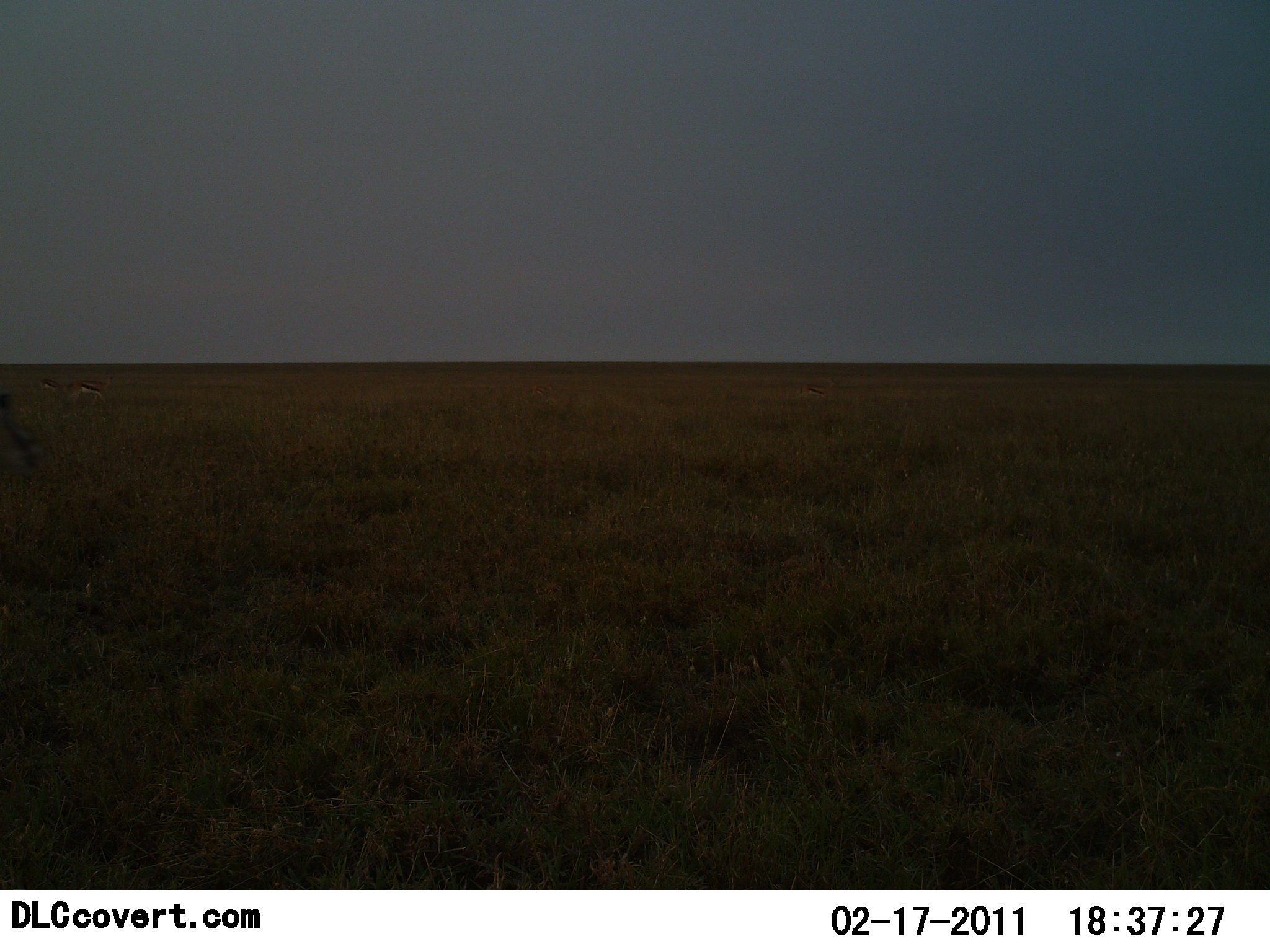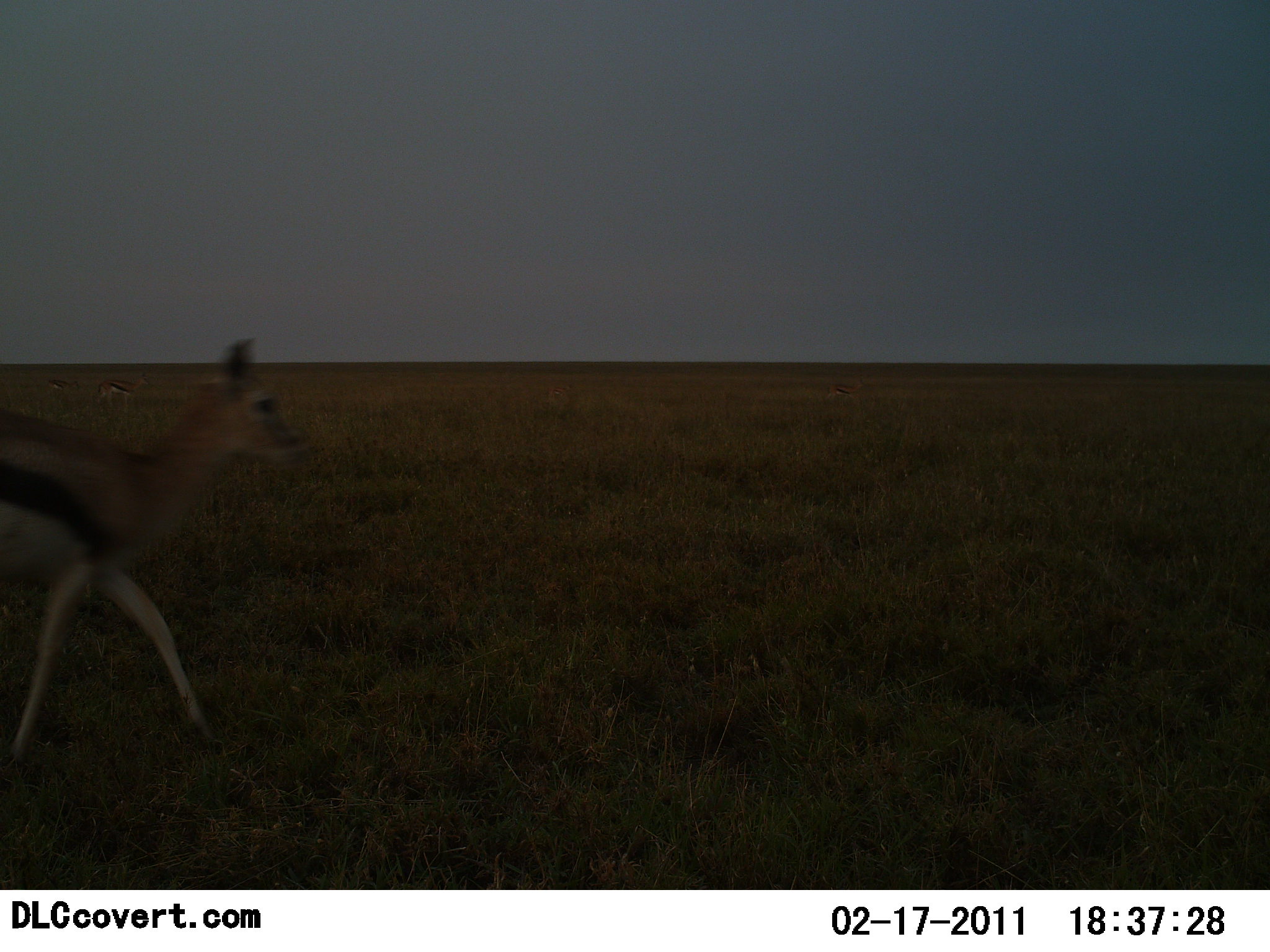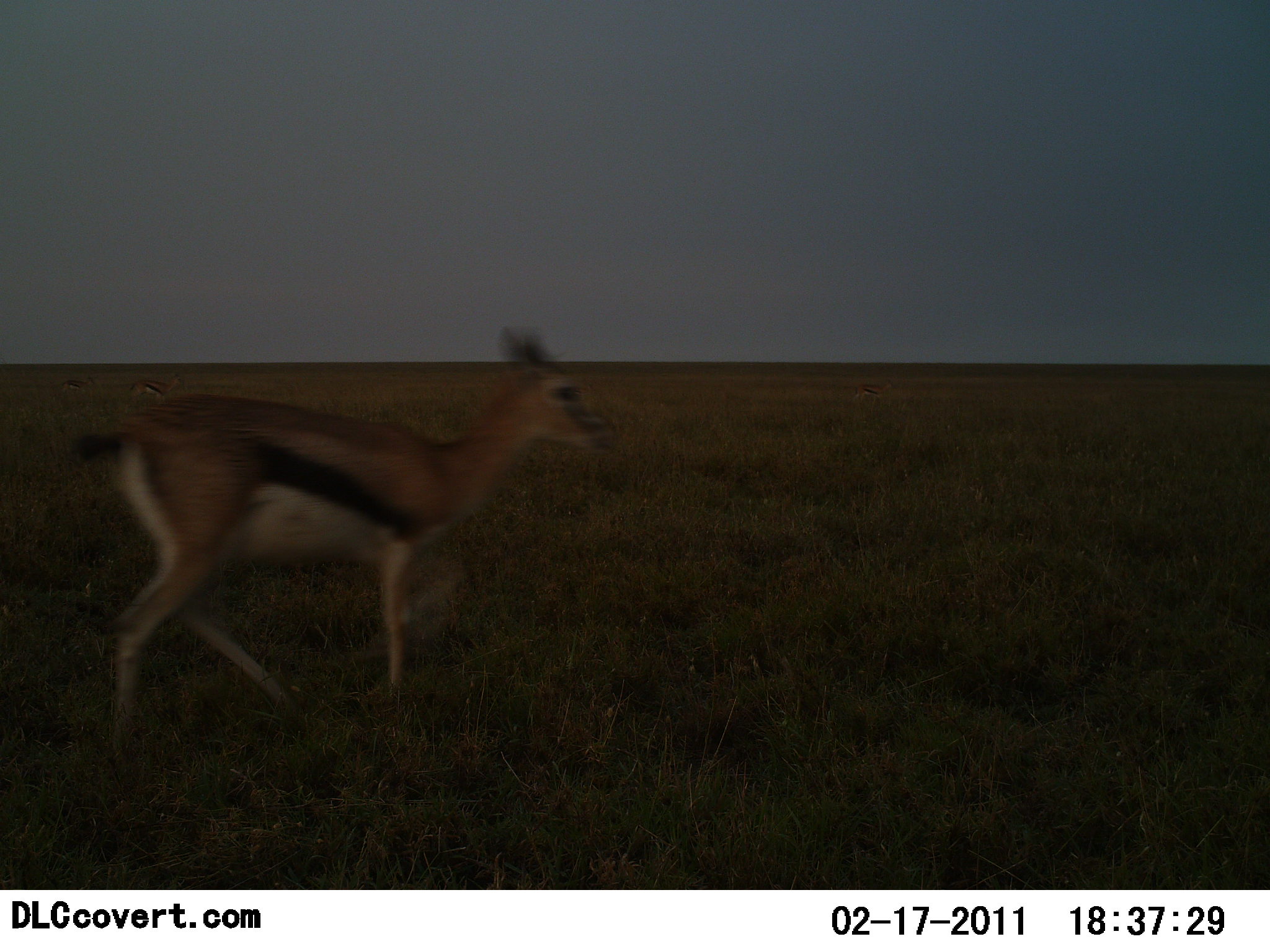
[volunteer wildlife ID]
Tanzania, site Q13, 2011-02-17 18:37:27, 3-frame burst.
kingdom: Animalia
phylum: Chordata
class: Mammalia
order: Artiodactyla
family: Bovidae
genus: Eudorcas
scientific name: Eudorcas thomsonii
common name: thomson's gazelle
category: gazellethomsons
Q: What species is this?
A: Gazellethomsons (thomson's gazelle) (Eudorcas thomsonii).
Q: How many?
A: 3.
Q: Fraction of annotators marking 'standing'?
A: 0%.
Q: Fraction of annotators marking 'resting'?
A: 0%.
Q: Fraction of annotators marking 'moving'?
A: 100%.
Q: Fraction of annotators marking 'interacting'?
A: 0%.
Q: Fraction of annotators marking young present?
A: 0%.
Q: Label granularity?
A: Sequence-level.